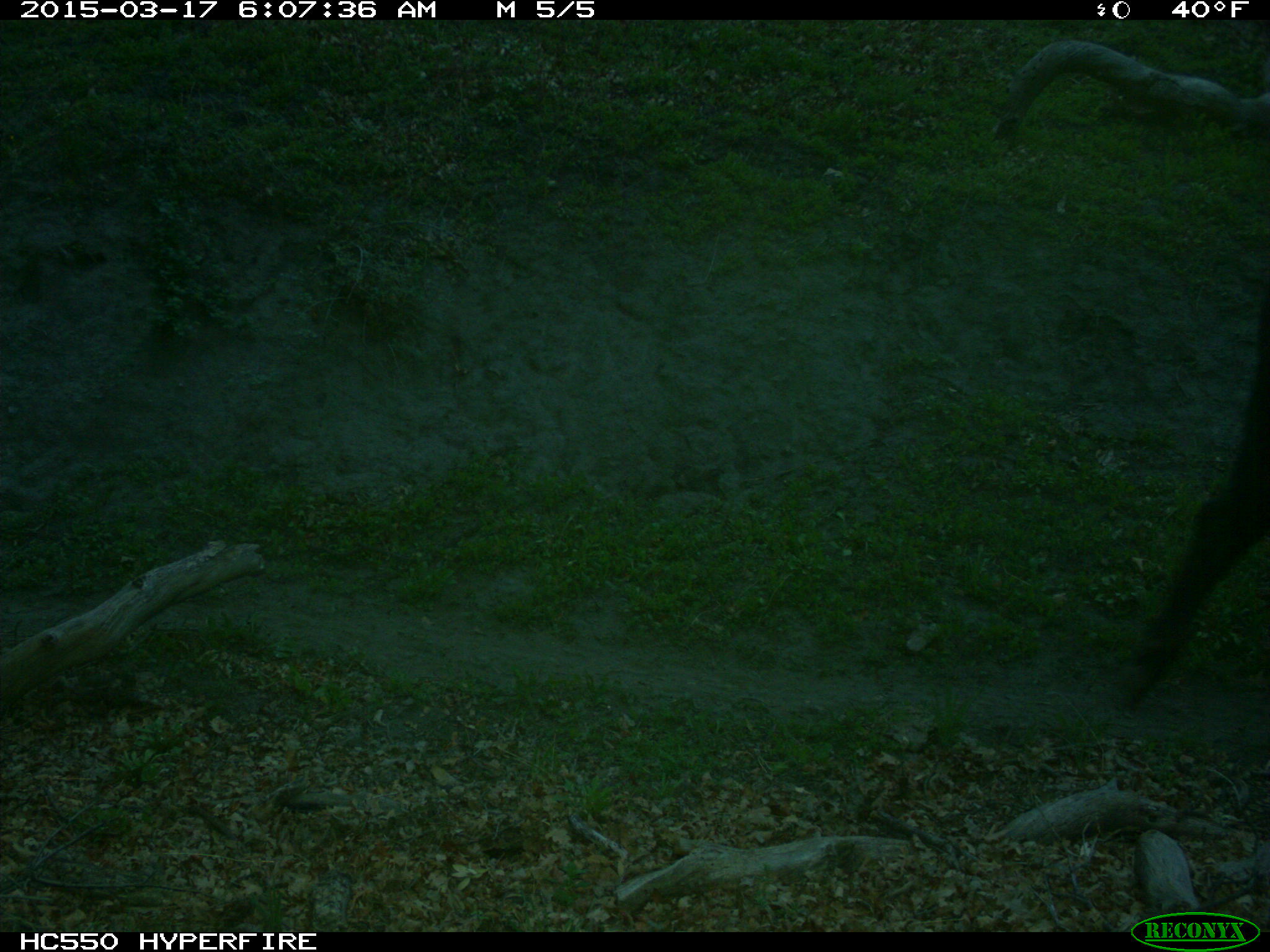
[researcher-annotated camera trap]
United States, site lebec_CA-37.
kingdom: Animalia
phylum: Chordata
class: Mammalia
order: Artiodactyla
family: Bovidae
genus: Bos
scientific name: Bos taurus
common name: domestic cow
Bos taurus (domestic cow).